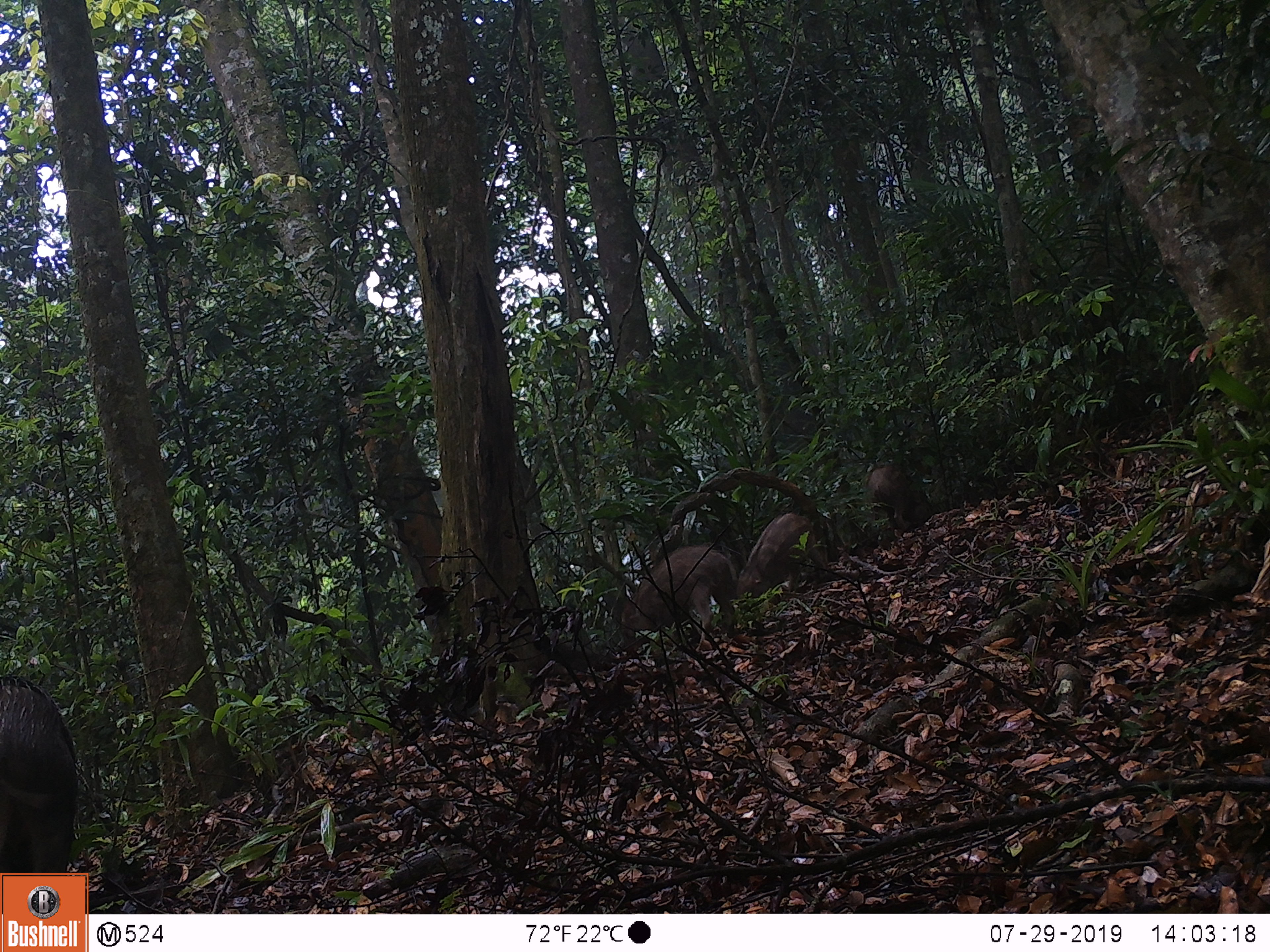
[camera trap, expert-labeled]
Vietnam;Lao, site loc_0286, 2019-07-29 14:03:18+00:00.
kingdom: Animalia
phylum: Chordata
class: Mammalia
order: Artiodactyla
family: Suidae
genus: Sus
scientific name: Sus scrofa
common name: eurasian wild pig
Eurasian wild pig (Sus scrofa). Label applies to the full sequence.